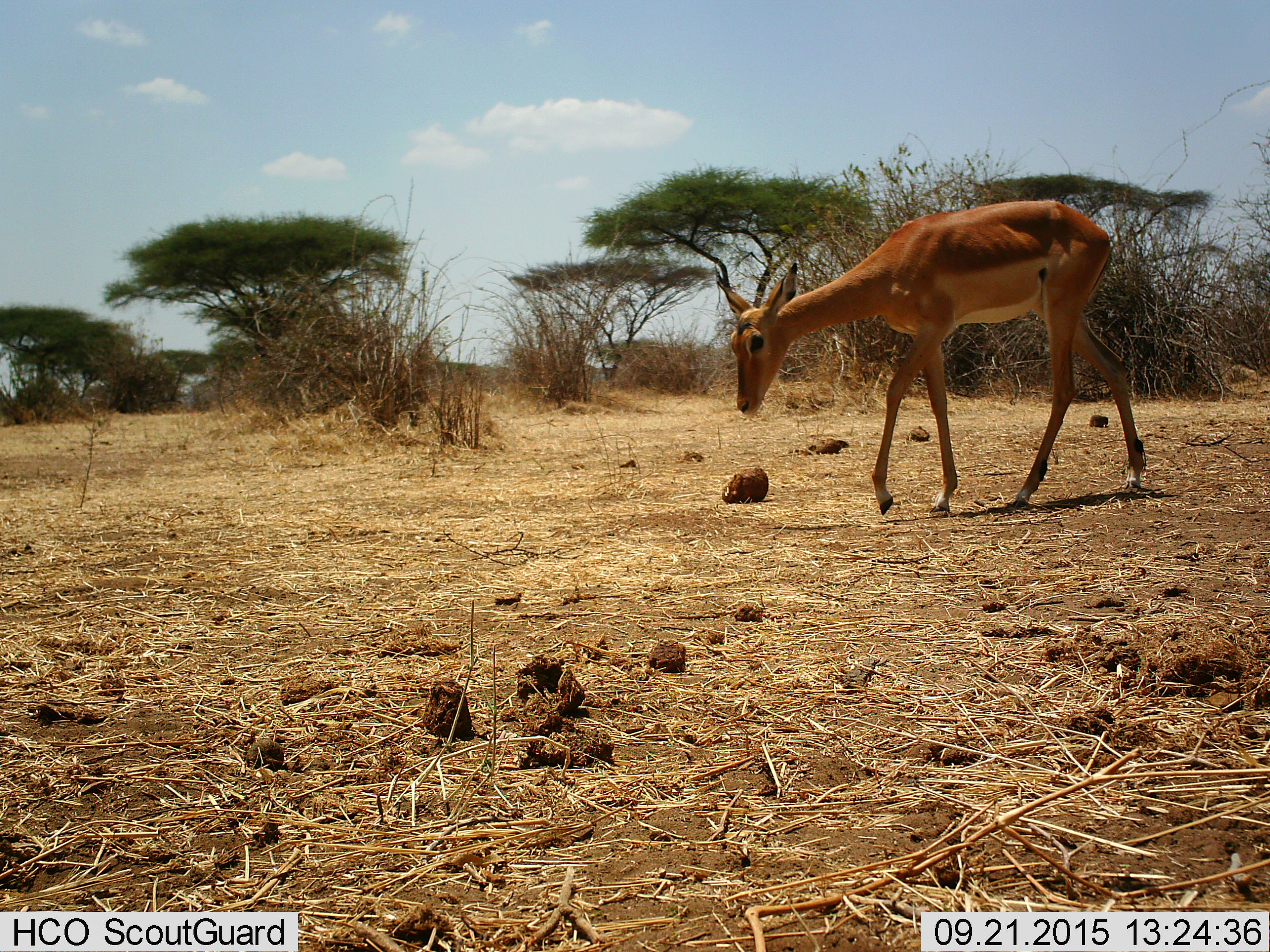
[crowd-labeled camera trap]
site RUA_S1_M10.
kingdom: Animalia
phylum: Chordata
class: Mammalia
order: Artiodactyla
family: Bovidae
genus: Aepyceros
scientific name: Aepyceros melampus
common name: impala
Impala (Aepyceros melampus), count 1. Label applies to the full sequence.